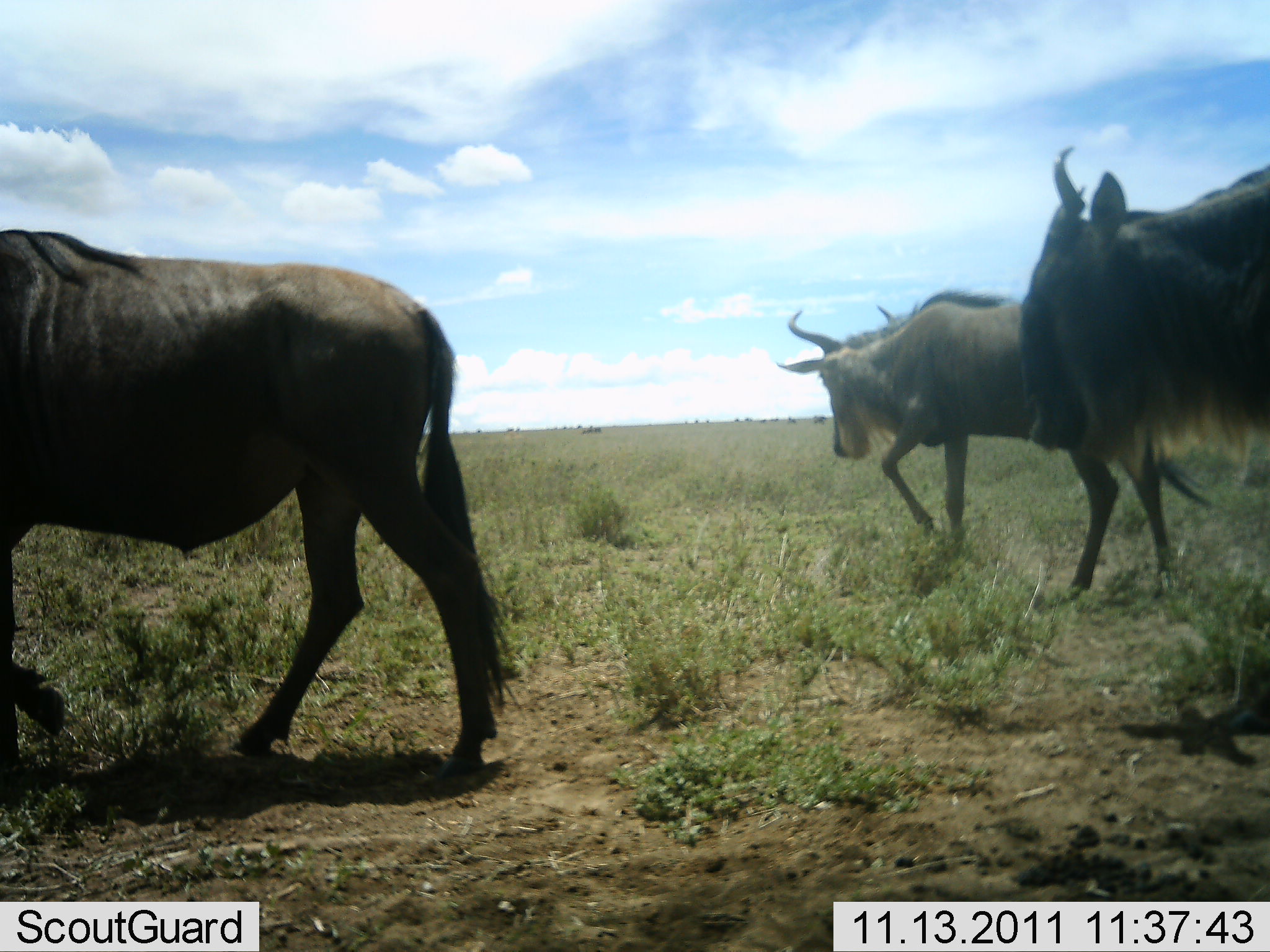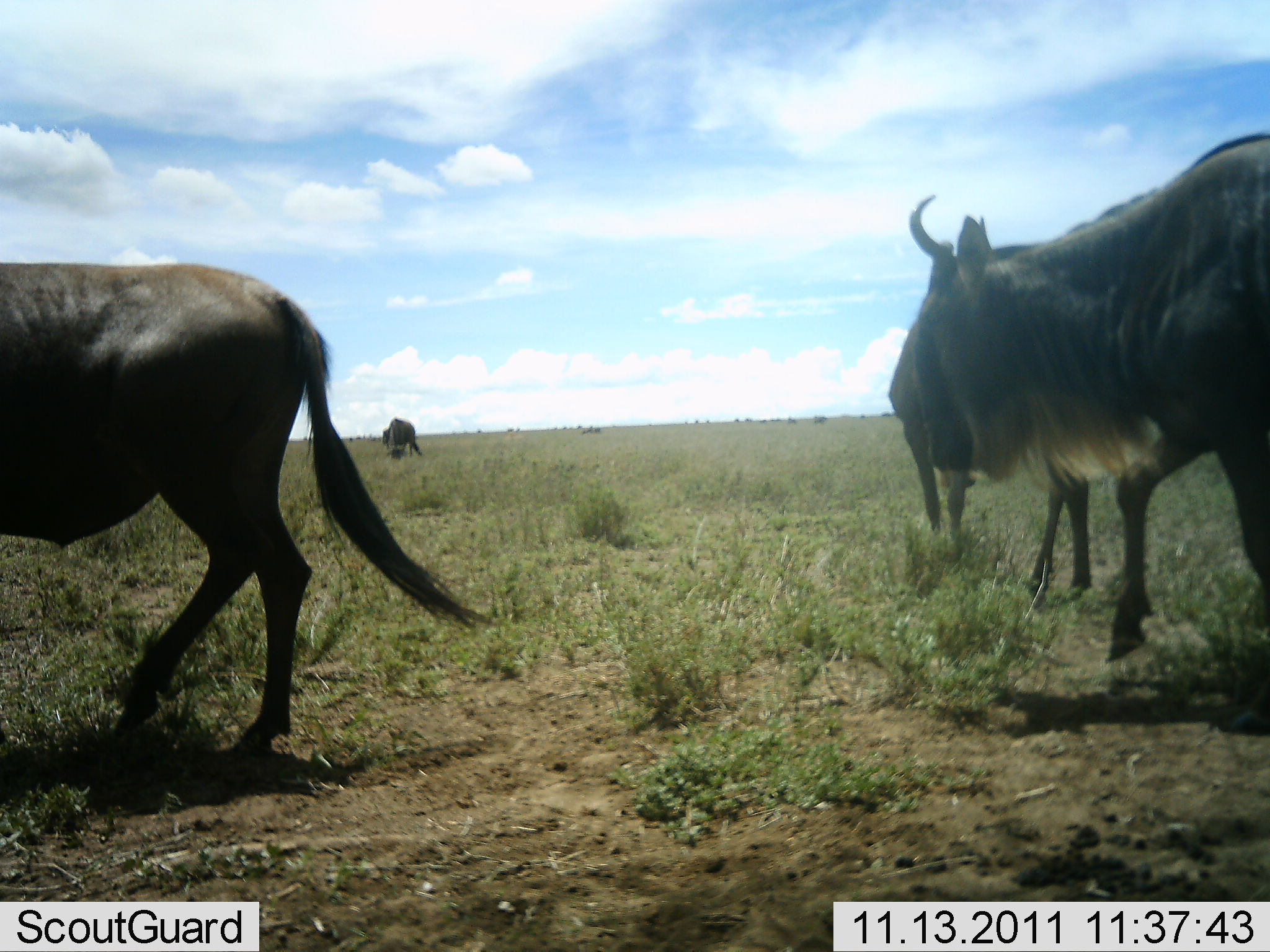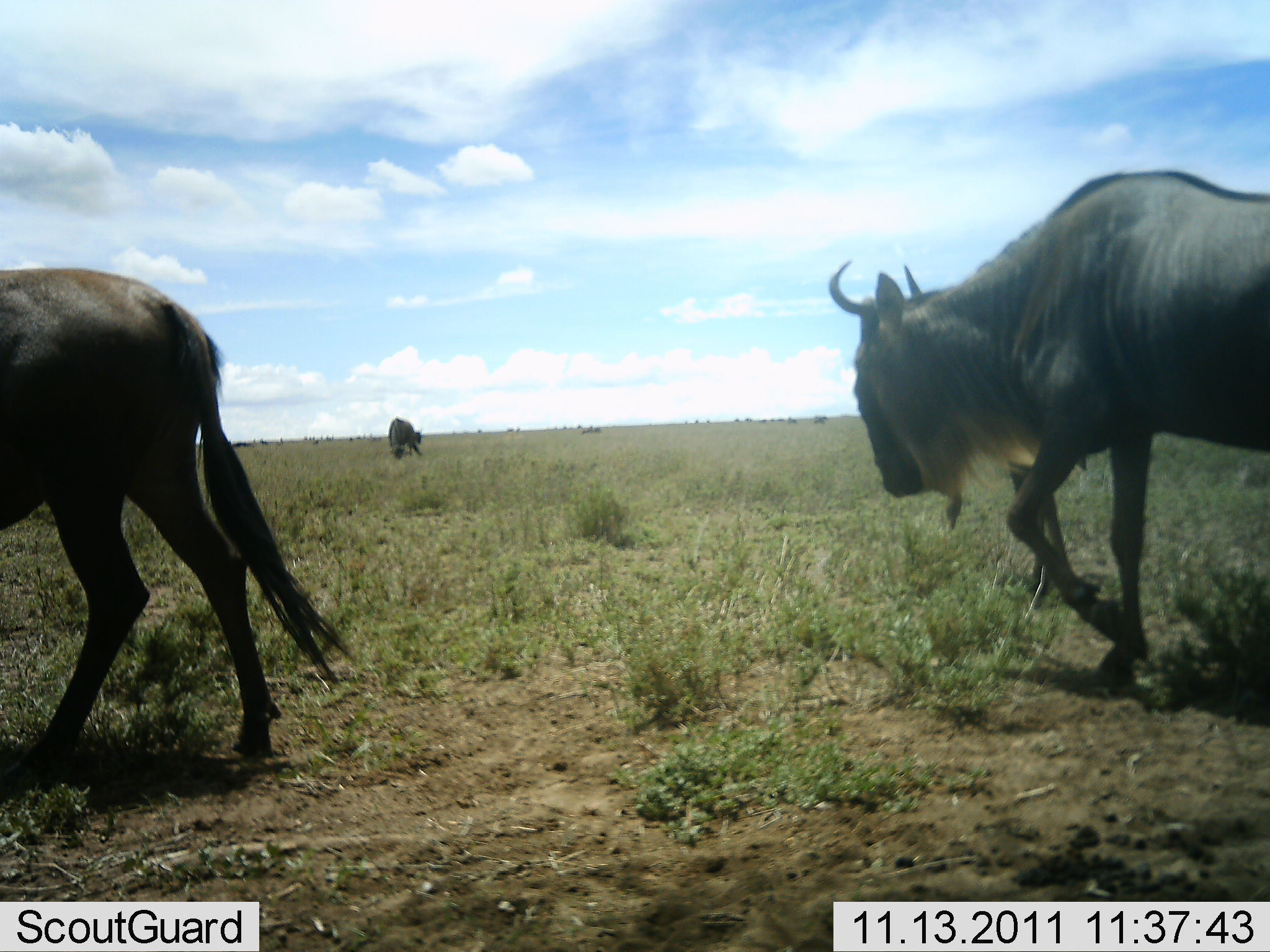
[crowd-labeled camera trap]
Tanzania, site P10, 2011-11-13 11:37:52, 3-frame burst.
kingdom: Animalia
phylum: Chordata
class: Mammalia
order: Artiodactyla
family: Bovidae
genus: Connochaetes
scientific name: Connochaetes taurinus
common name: blue wildebeest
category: wildebeest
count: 4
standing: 23%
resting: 0%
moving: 92%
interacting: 0%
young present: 0%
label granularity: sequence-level